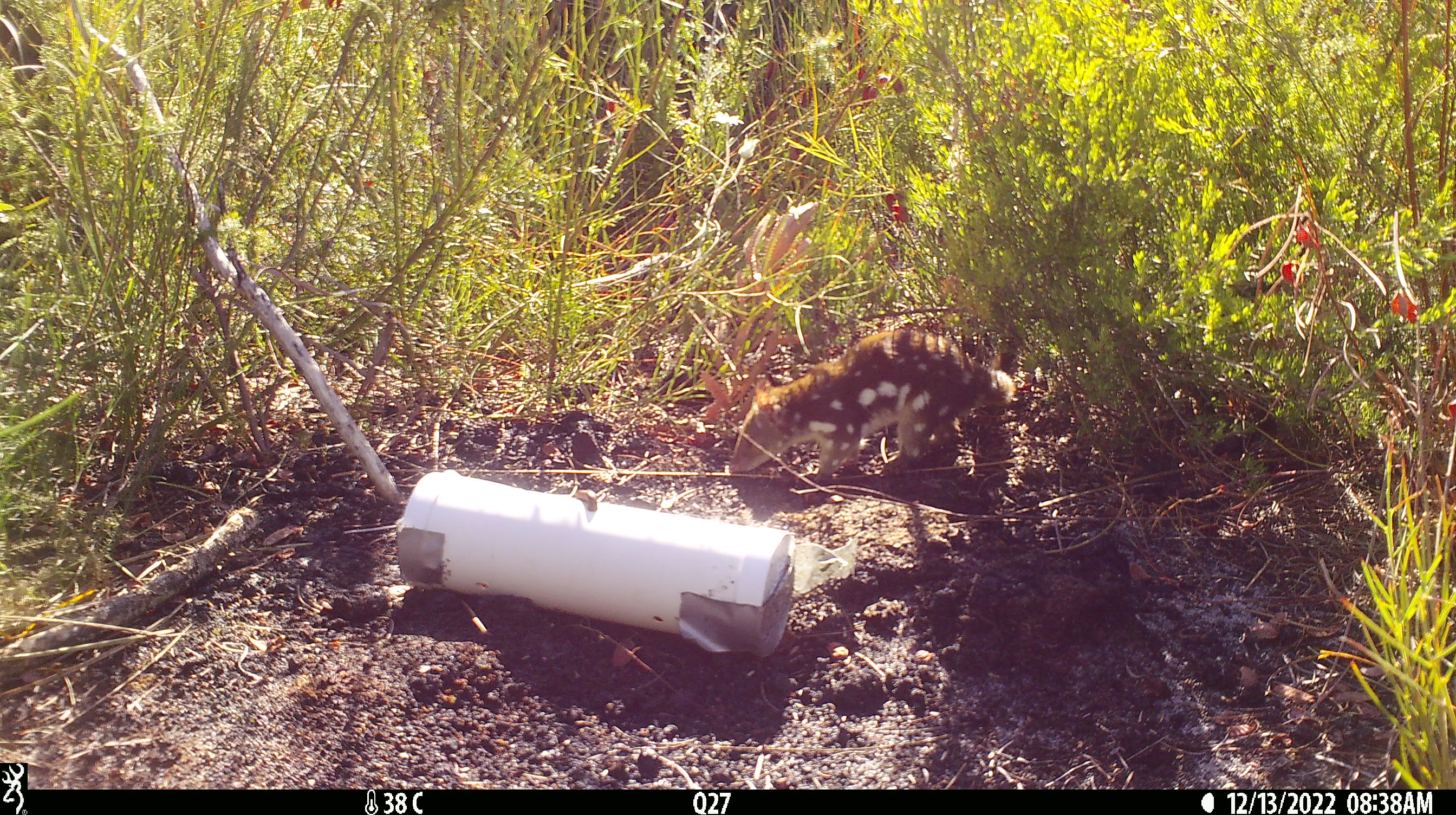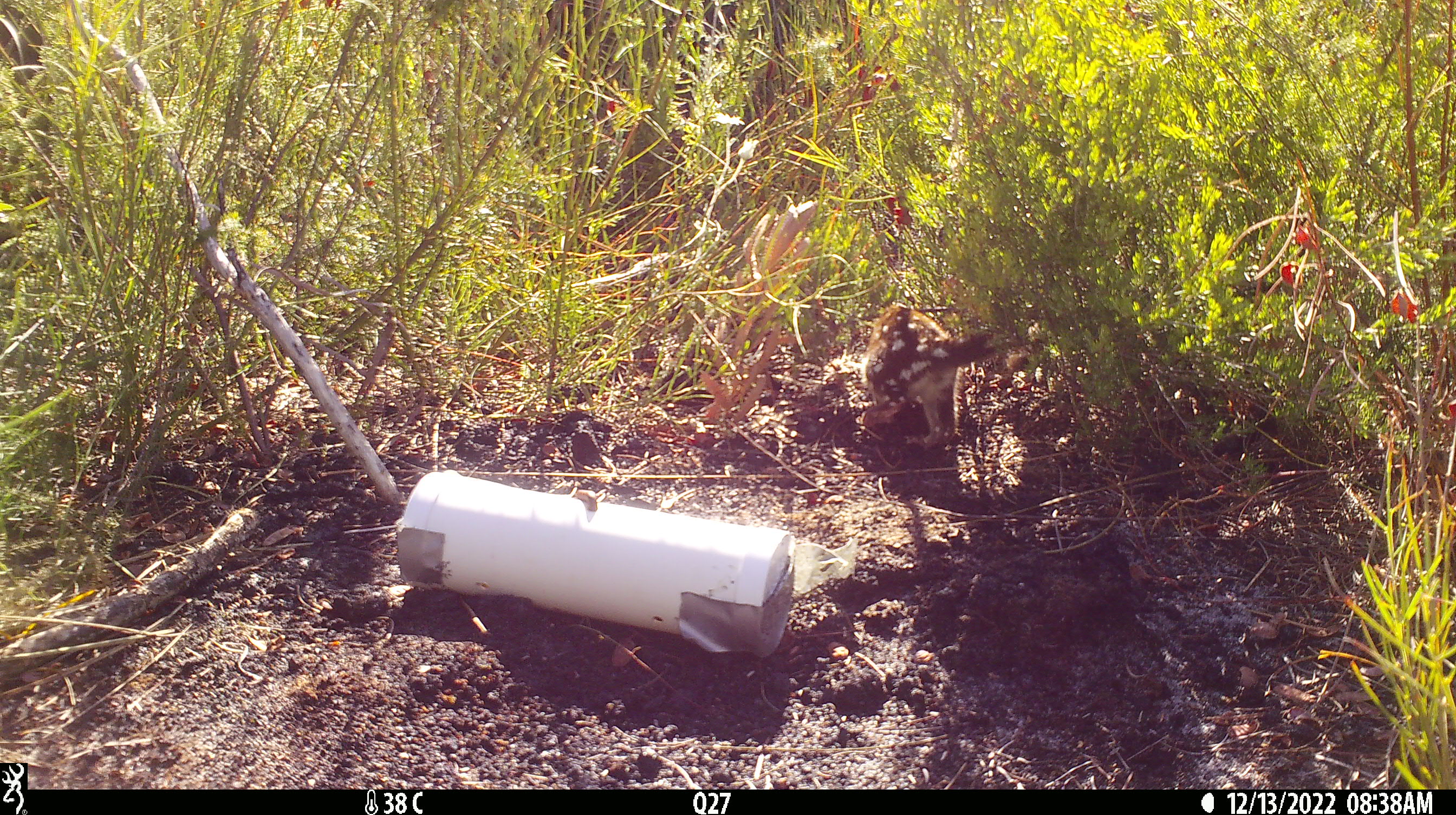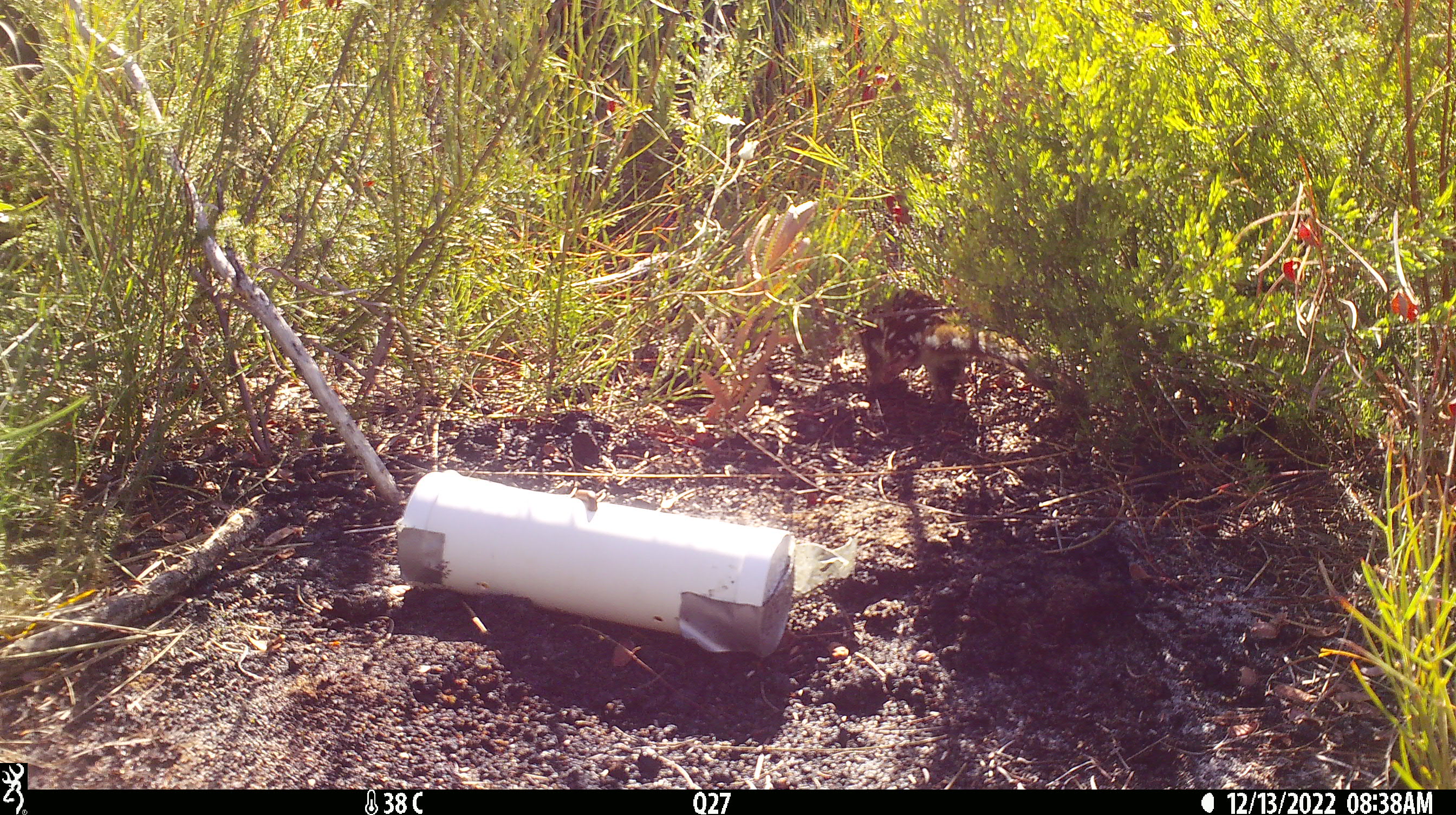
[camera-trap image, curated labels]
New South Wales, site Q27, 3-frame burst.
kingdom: Animalia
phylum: Chordata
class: Mammalia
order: Dasyuromorphia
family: Dasyuridae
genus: Dasyurus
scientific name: Dasyurus maculatus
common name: spotted-tailed quoll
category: quoll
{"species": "quoll (spotted-tailed quoll) (Dasyurus maculatus)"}